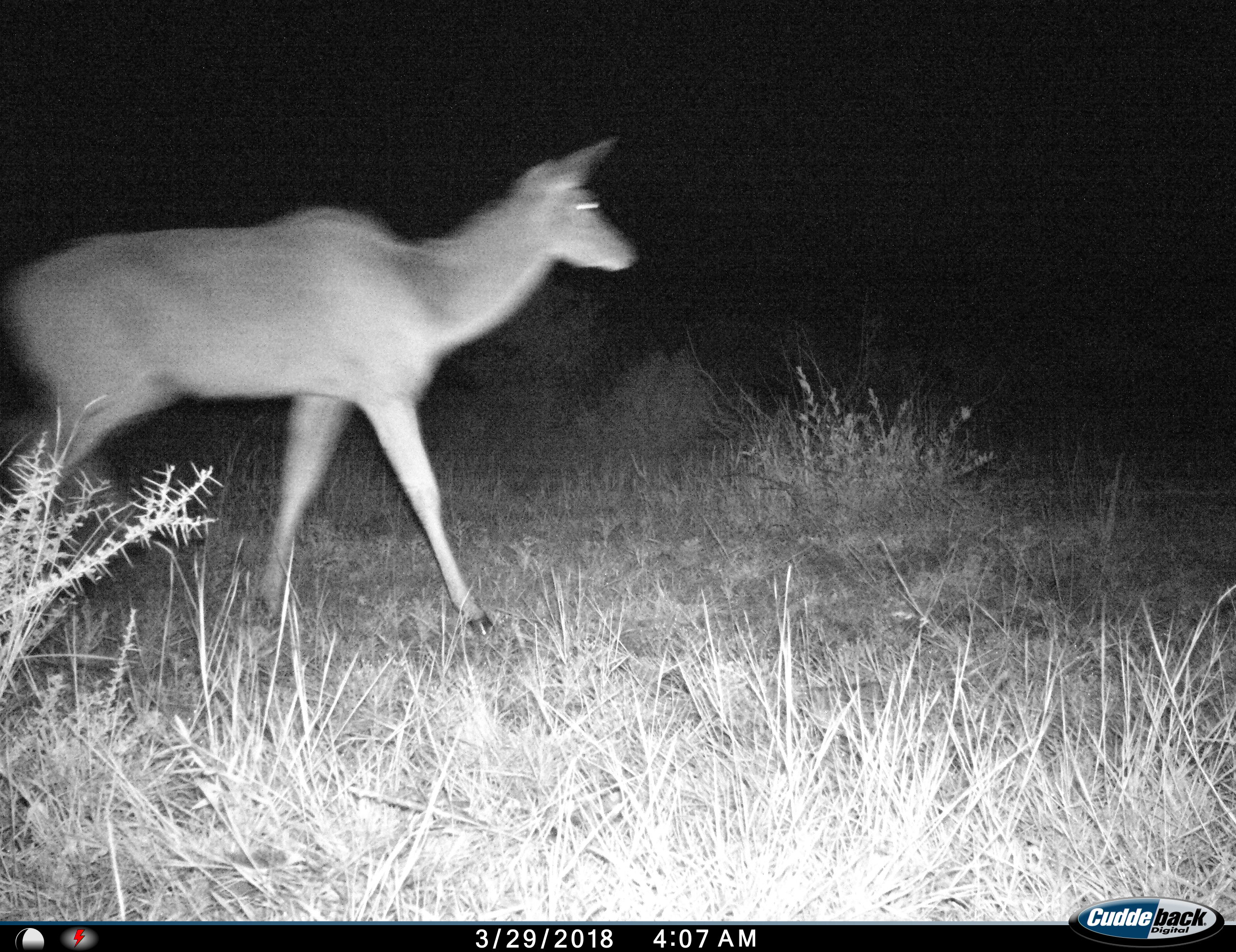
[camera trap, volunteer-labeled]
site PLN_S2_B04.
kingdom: Animalia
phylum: Chordata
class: Mammalia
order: Artiodactyla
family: Bovidae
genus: Tragelaphus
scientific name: Tragelaphus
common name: kudu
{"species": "kudu (Tragelaphus)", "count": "1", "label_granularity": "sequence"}